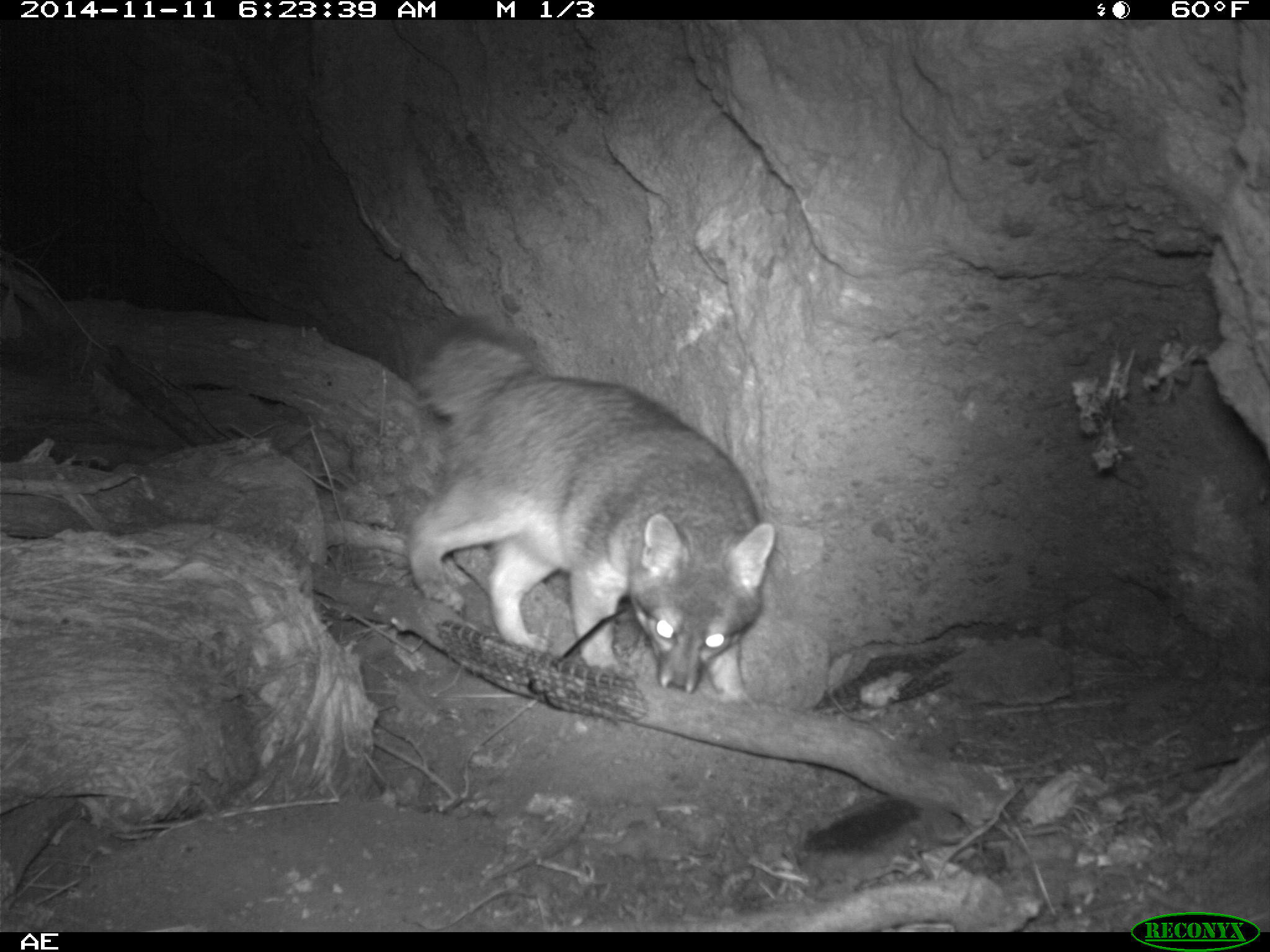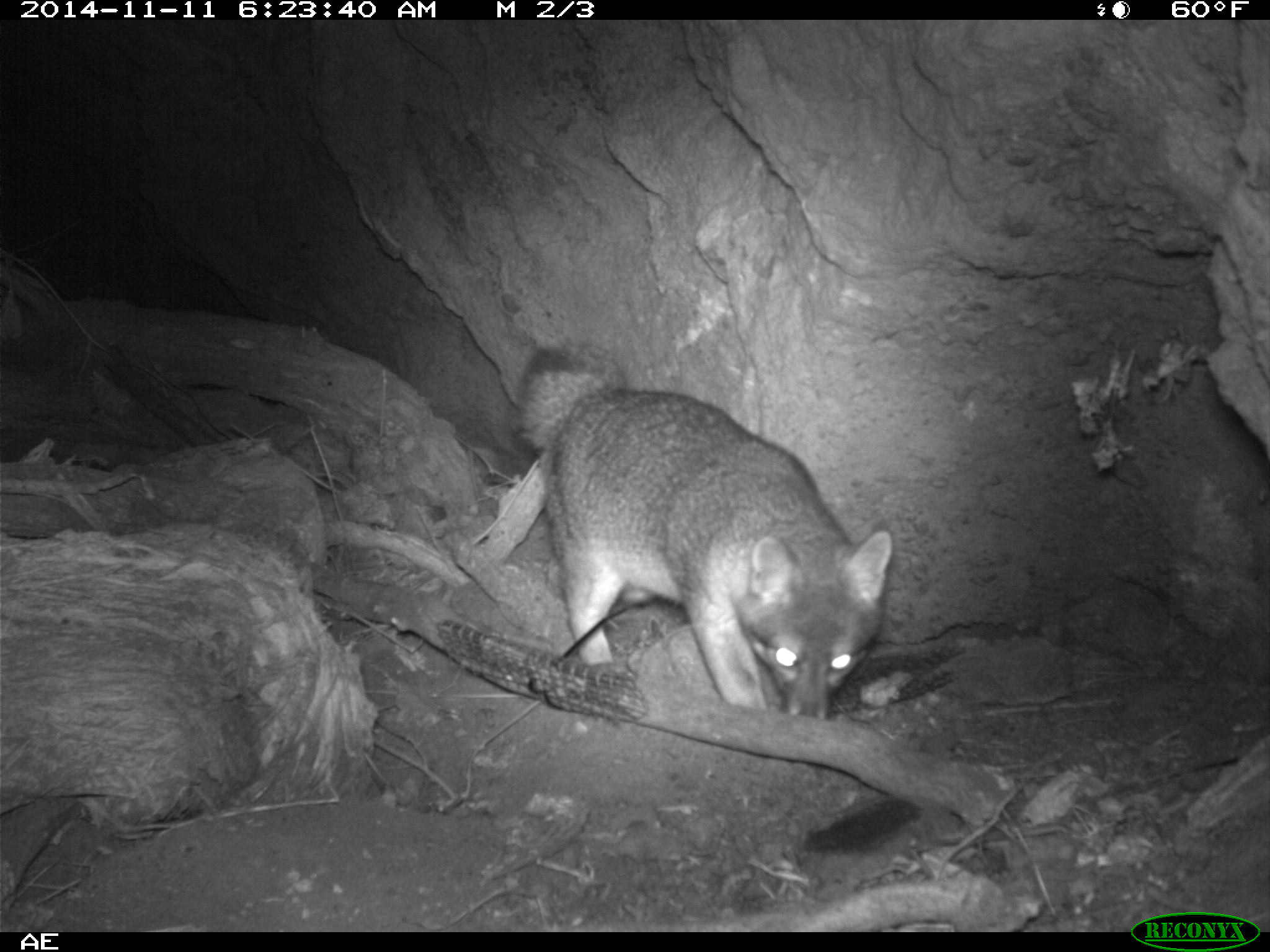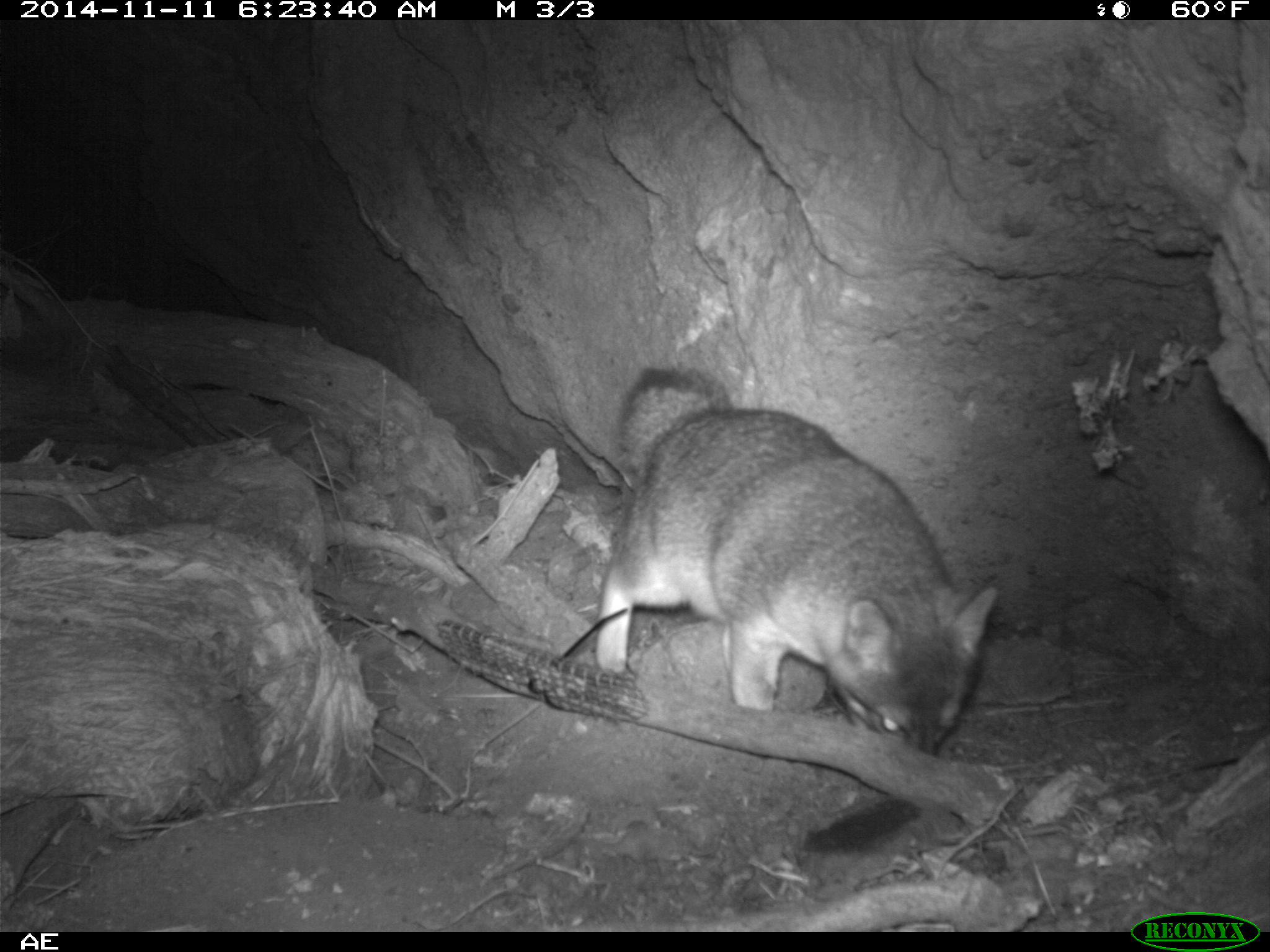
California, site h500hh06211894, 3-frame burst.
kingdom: Animalia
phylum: Chordata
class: Mammalia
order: Carnivora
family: Canidae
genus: Urocyon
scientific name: Urocyon littoralis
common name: island fox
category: fox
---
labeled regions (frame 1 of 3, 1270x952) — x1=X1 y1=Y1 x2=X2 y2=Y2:
fox: x1=404 y1=317 x2=777 y2=704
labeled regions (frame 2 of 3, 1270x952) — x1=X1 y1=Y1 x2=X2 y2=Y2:
fox: x1=515 y1=348 x2=892 y2=720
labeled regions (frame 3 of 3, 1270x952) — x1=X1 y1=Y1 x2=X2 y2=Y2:
fox: x1=597 y1=367 x2=995 y2=754